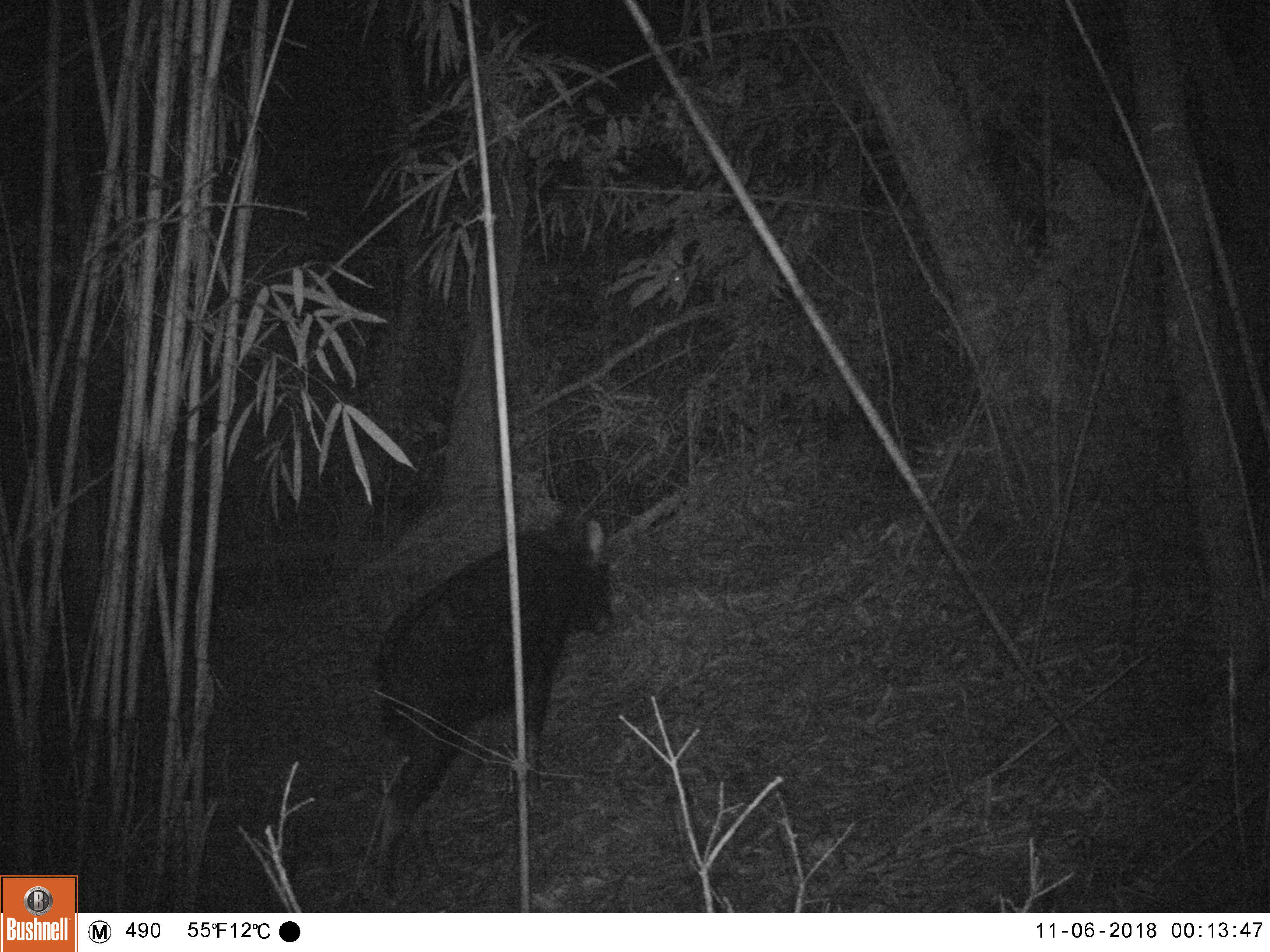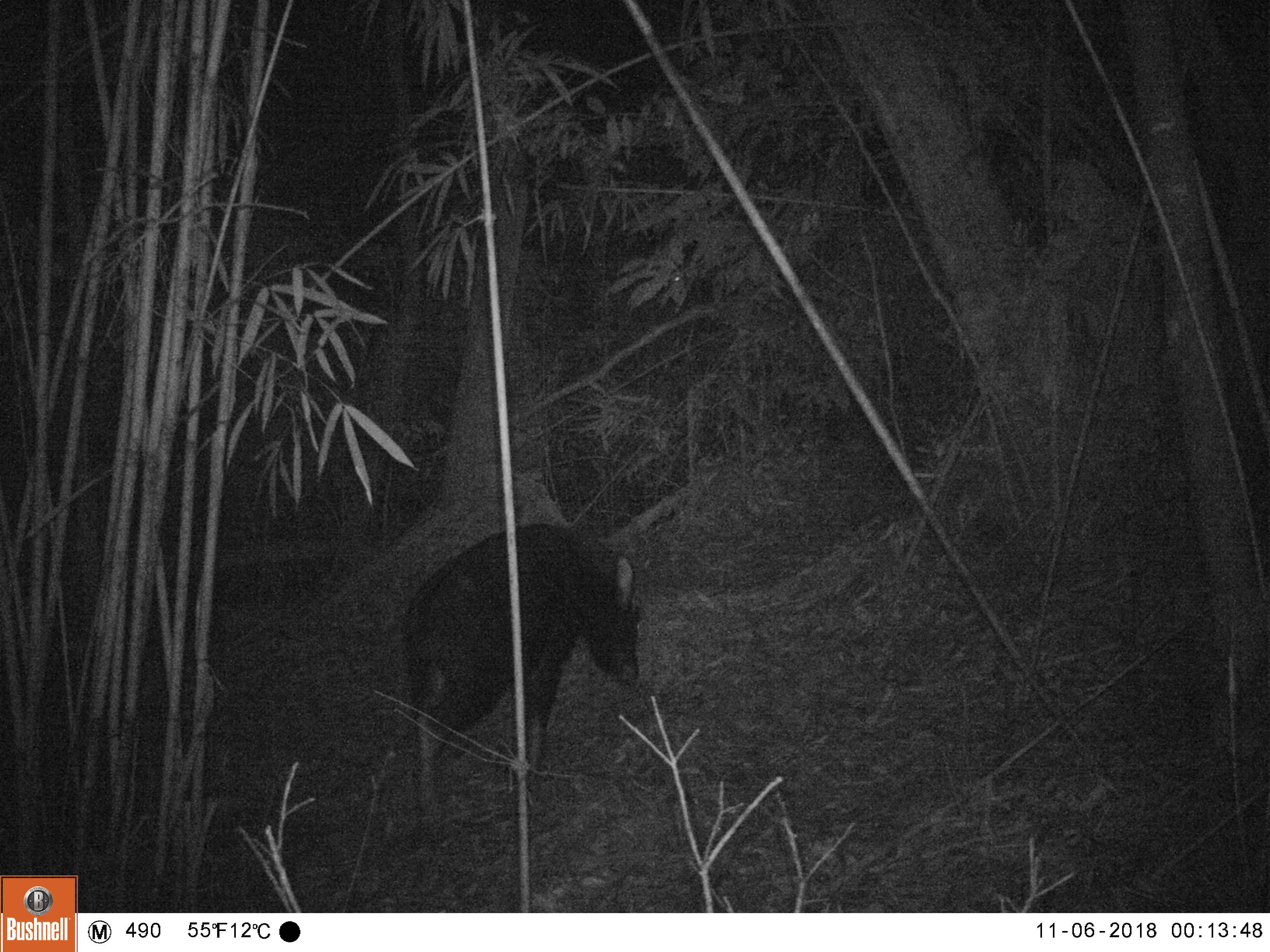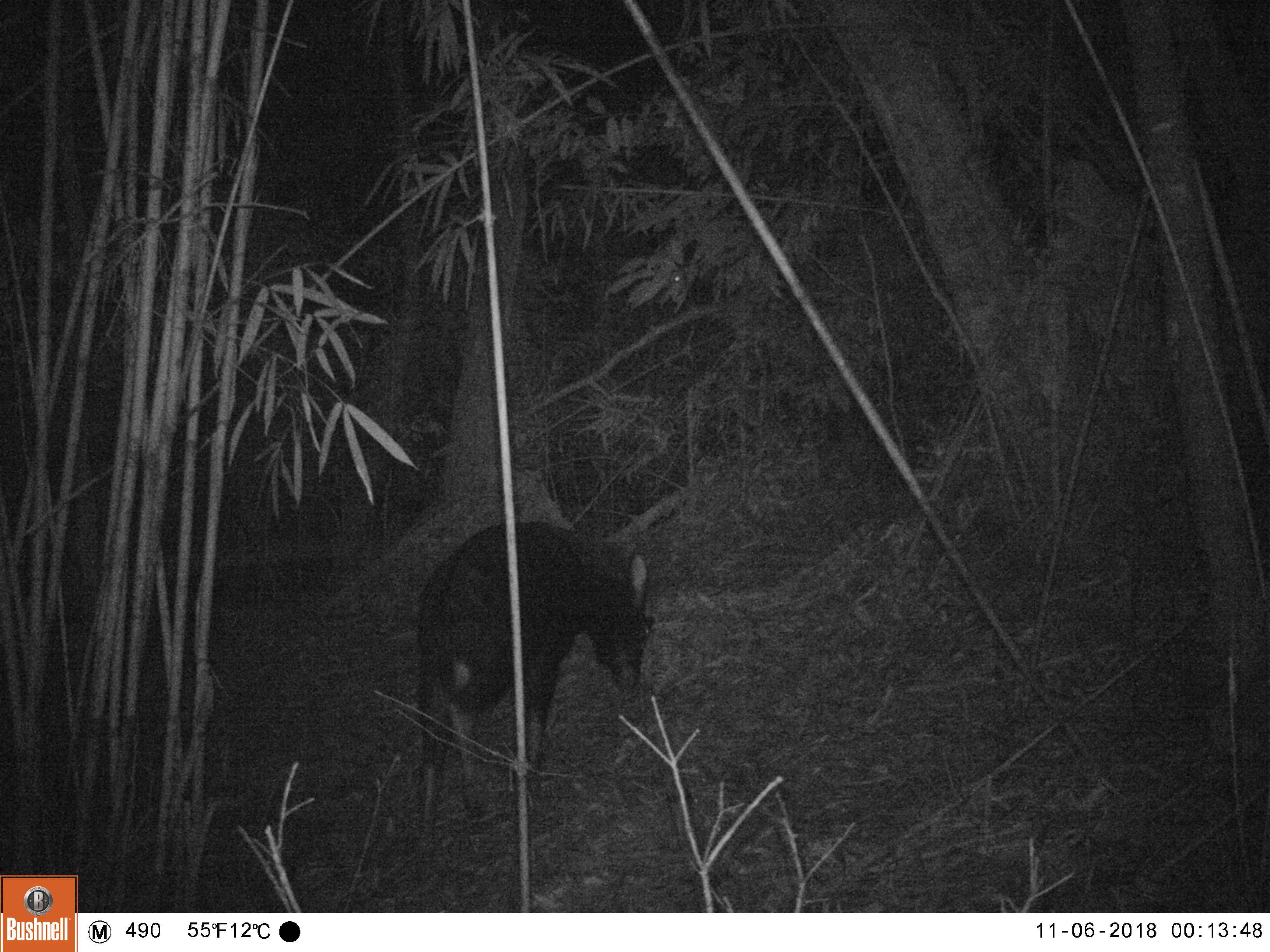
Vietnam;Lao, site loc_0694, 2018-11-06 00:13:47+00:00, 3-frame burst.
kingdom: Animalia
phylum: Chordata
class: Mammalia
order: Artiodactyla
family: Bovidae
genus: Capricornis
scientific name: Capricornis sumatraensis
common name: chinese serow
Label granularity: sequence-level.